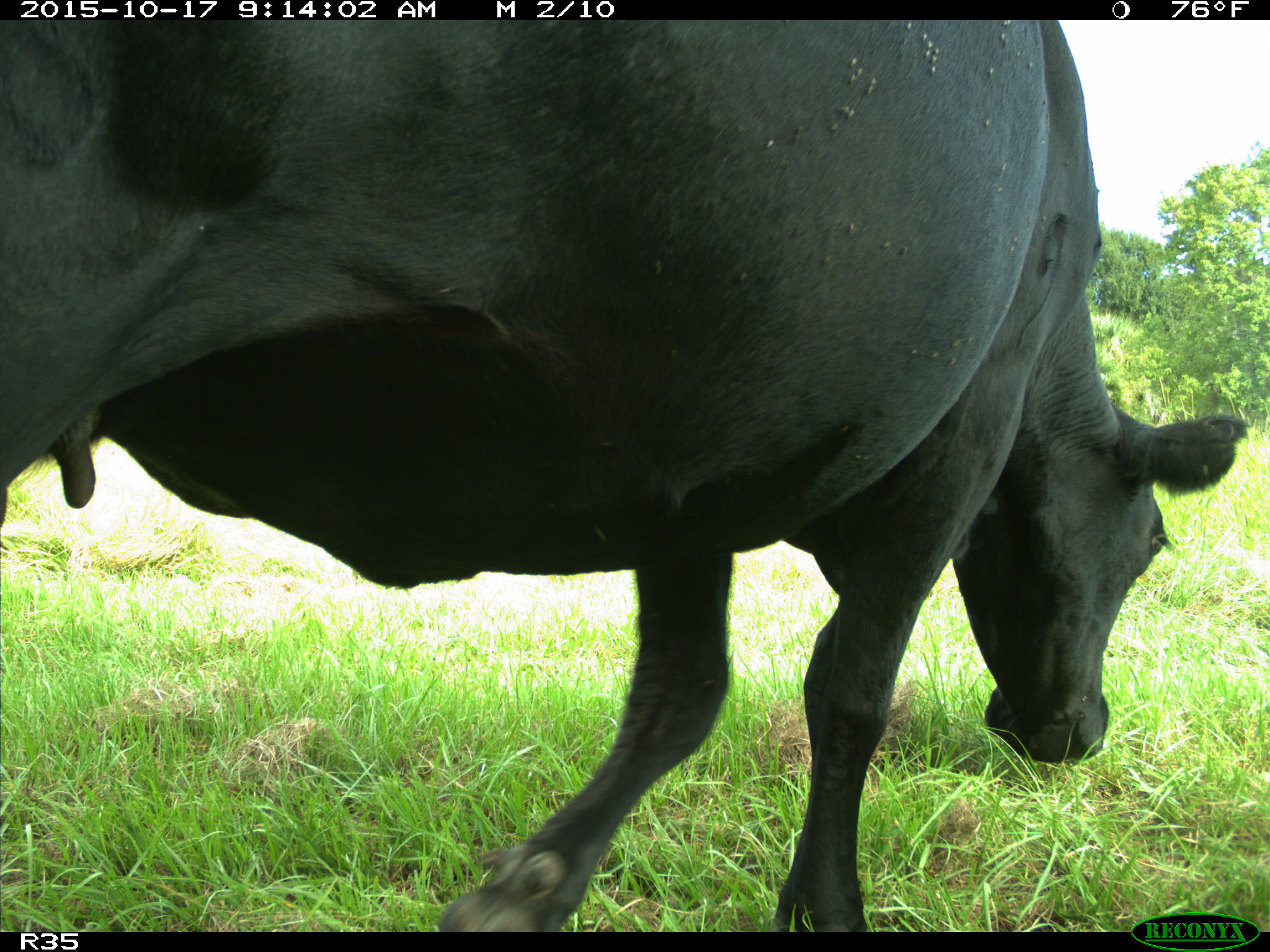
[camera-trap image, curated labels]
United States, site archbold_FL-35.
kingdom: Animalia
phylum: Chordata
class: Mammalia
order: Artiodactyla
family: Bovidae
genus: Bos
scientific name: Bos taurus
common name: domestic cow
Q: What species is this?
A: Bos taurus (domestic cow).